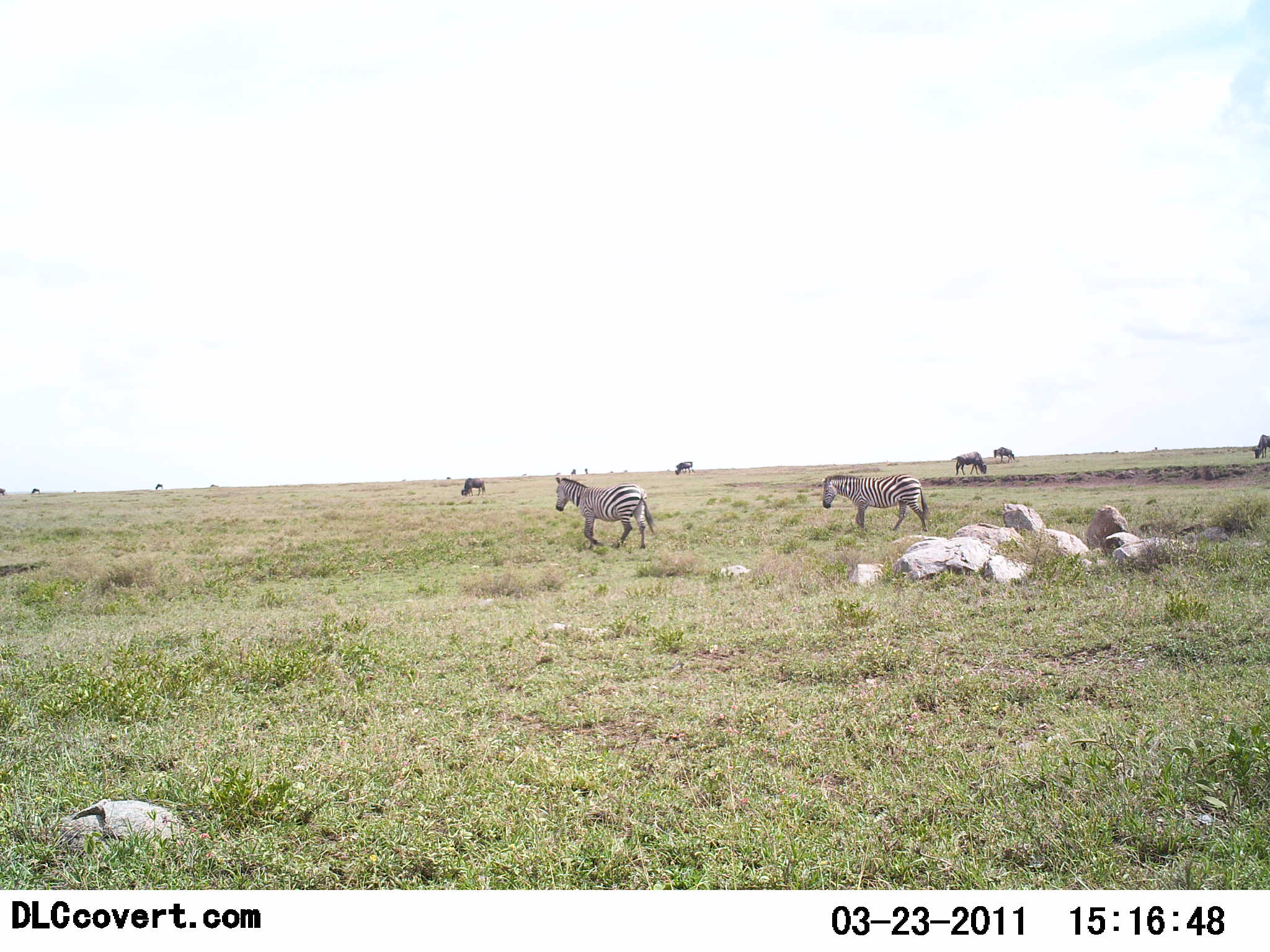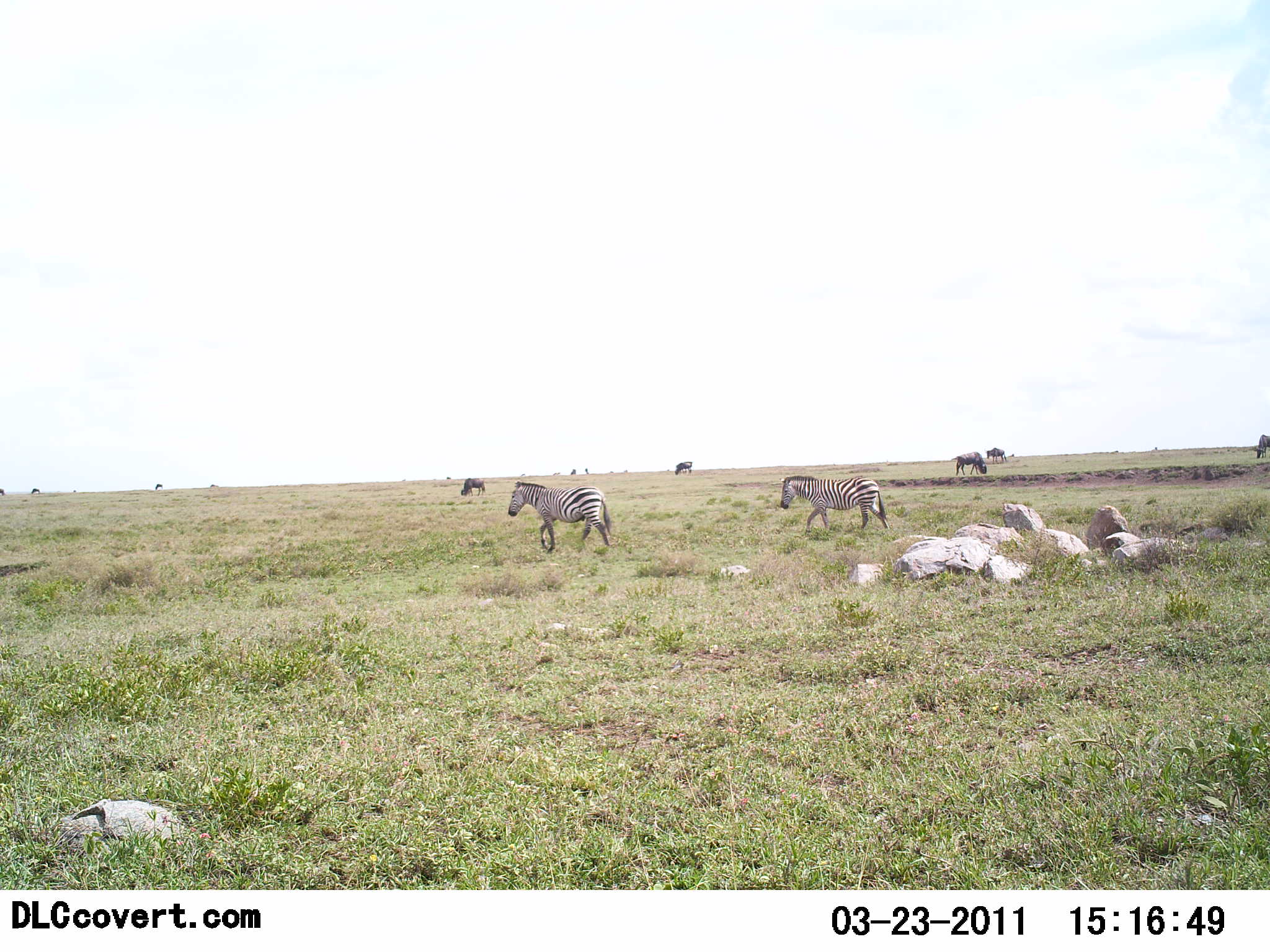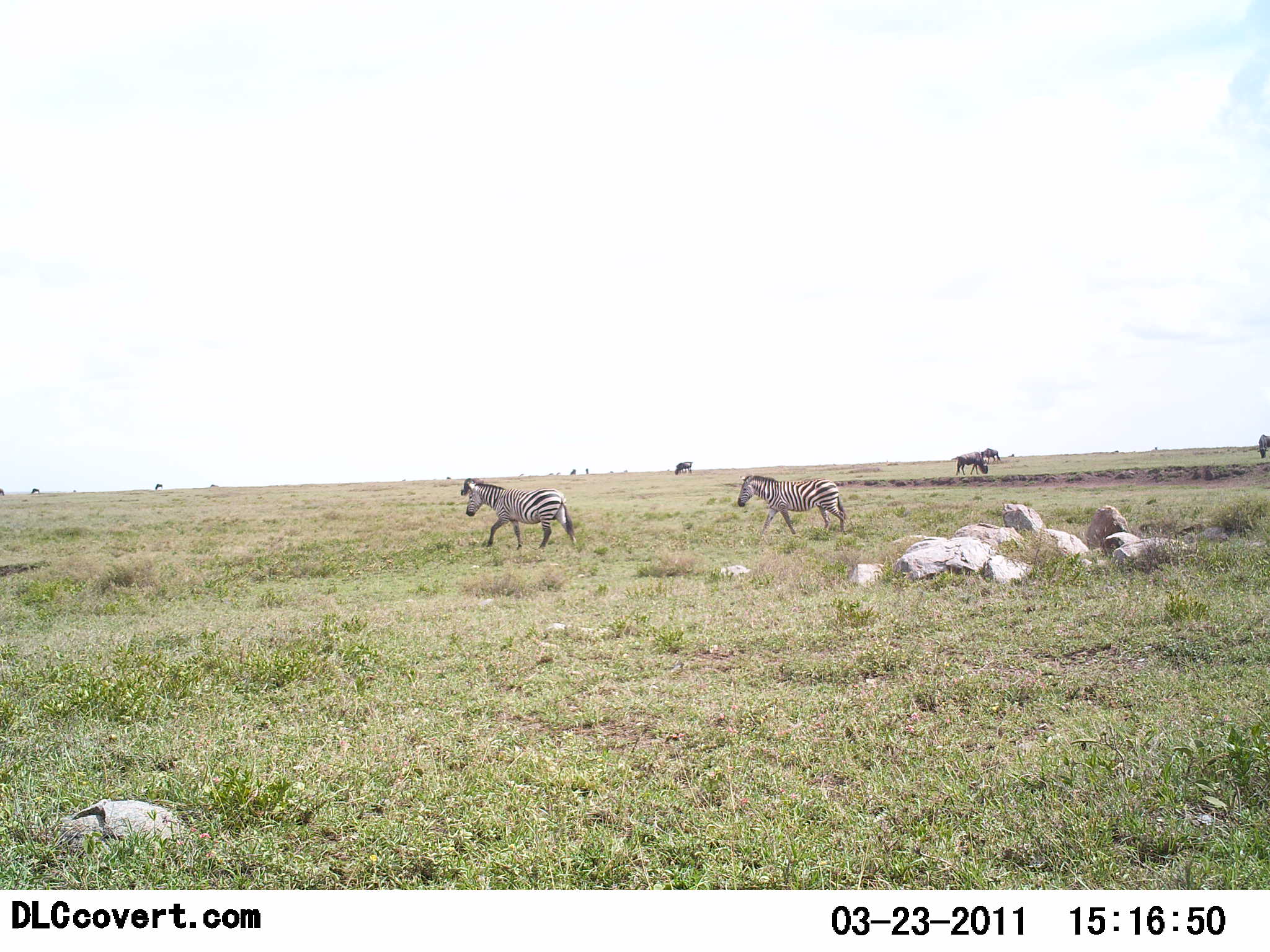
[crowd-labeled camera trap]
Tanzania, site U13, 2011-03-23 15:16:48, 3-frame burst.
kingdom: Animalia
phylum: Chordata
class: Mammalia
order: Artiodactyla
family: Bovidae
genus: Connochaetes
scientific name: Connochaetes taurinus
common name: blue wildebeest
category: wildebeest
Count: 4.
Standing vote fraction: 18%.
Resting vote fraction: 0%.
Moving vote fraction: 18%.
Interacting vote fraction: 0%.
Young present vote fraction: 0%.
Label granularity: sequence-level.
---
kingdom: Animalia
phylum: Chordata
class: Mammalia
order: Perissodactyla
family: Equidae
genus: Equus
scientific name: Equus quagga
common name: plains zebra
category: zebra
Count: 2.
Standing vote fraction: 0%.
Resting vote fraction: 0%.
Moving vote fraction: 100%.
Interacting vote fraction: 0%.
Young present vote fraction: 0%.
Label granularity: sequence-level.